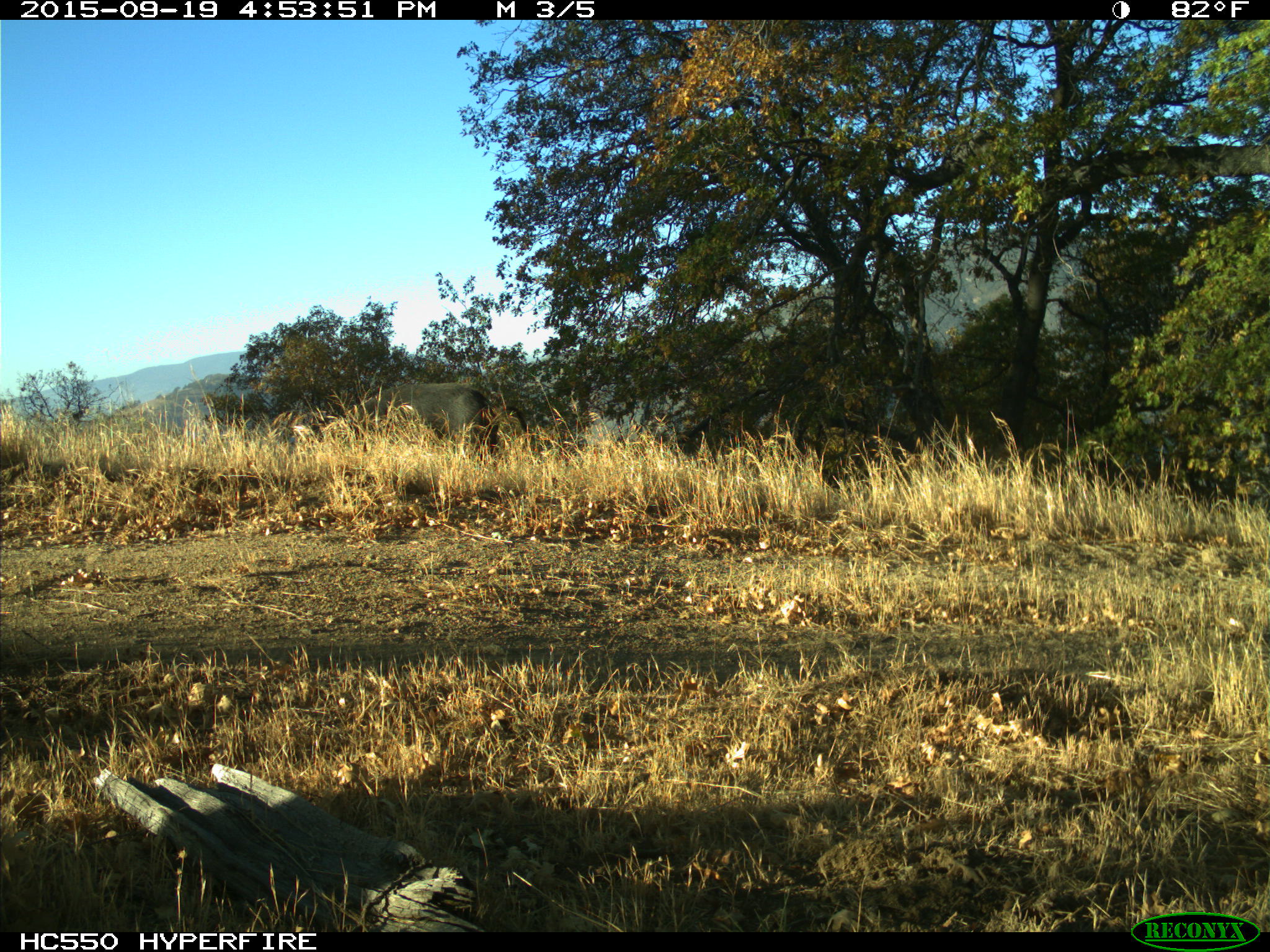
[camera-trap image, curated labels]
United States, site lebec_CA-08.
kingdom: Animalia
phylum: Chordata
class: Mammalia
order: Artiodactyla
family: Suidae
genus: Sus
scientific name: Sus scrofa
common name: wild boar